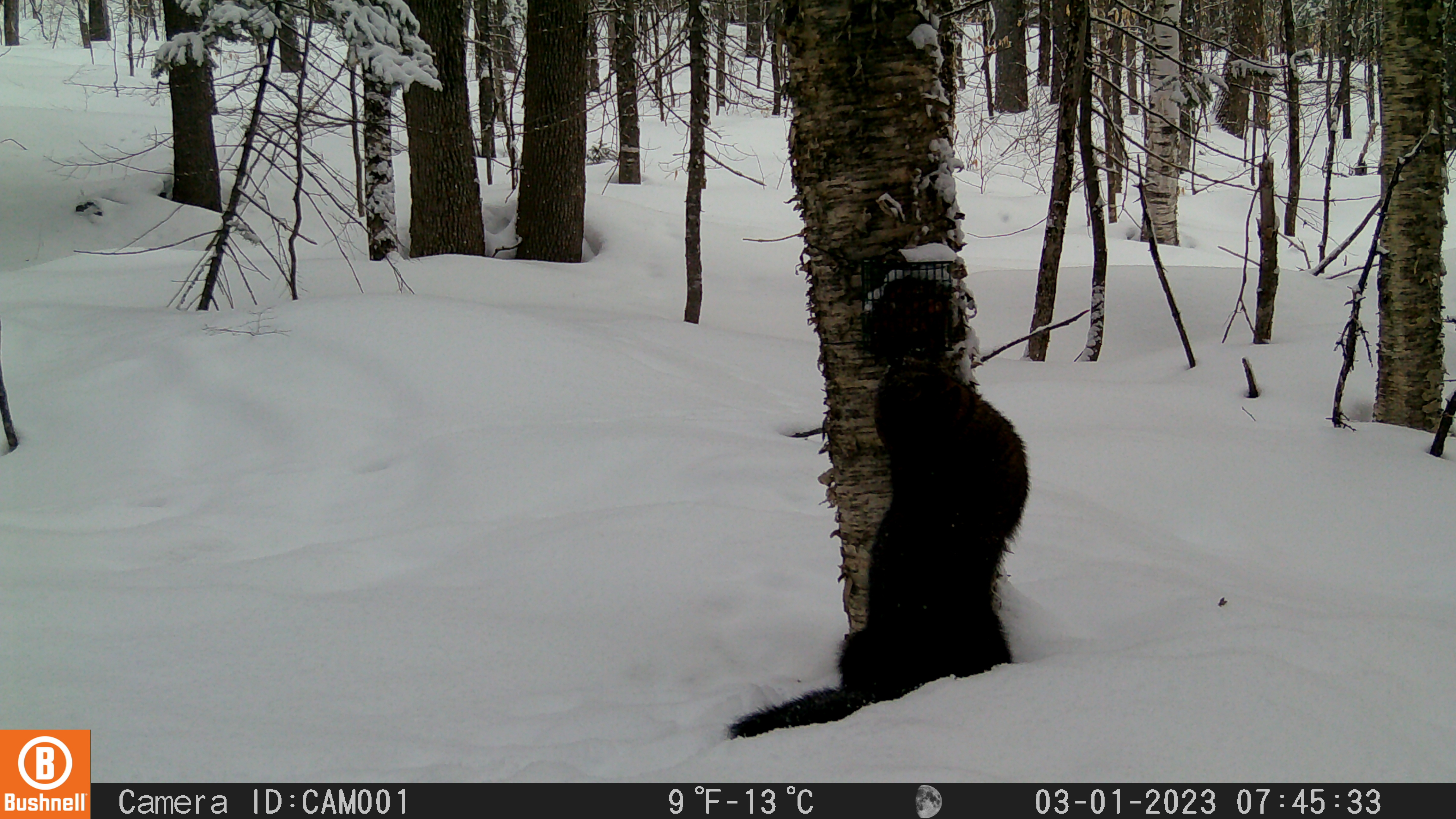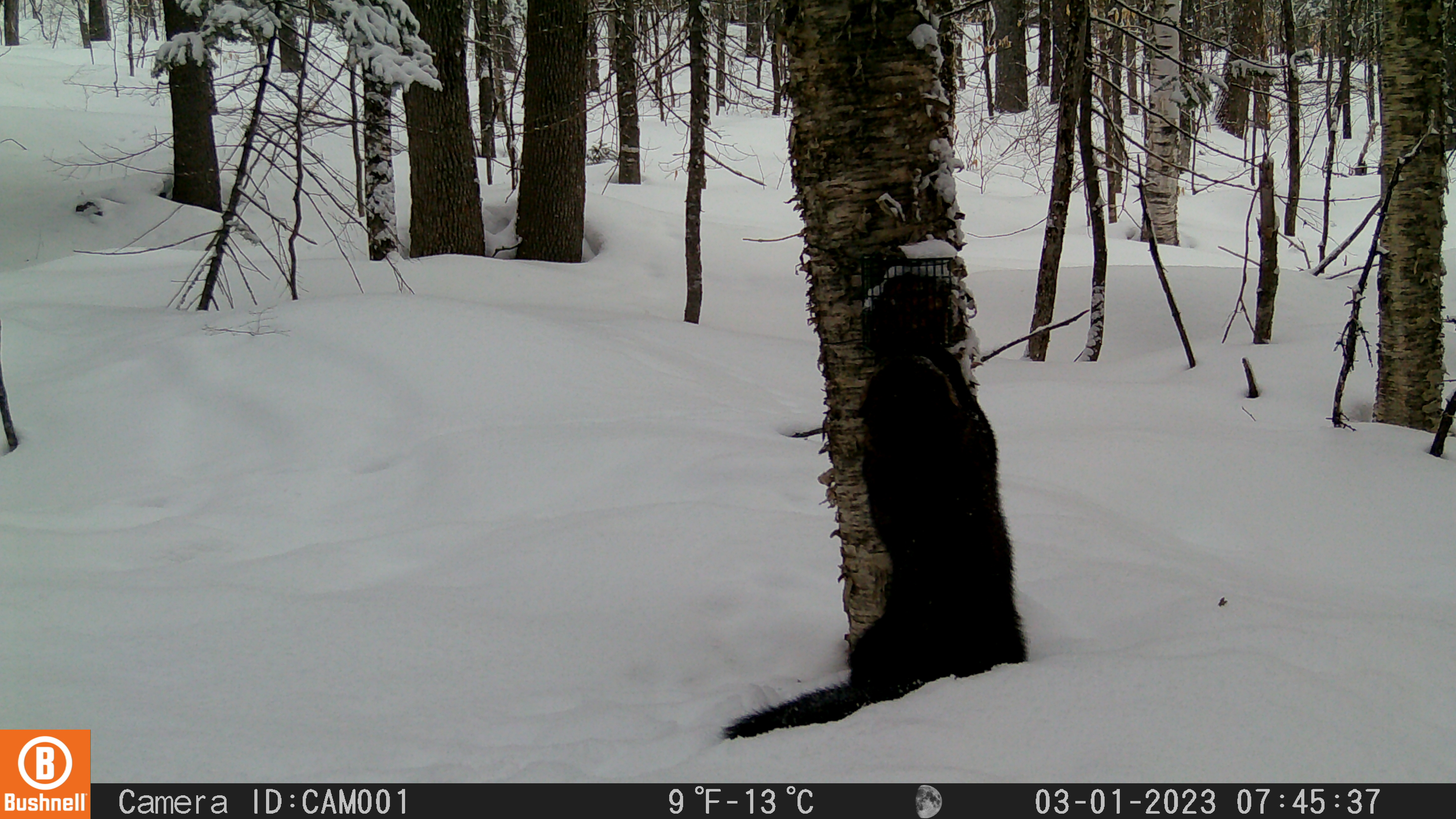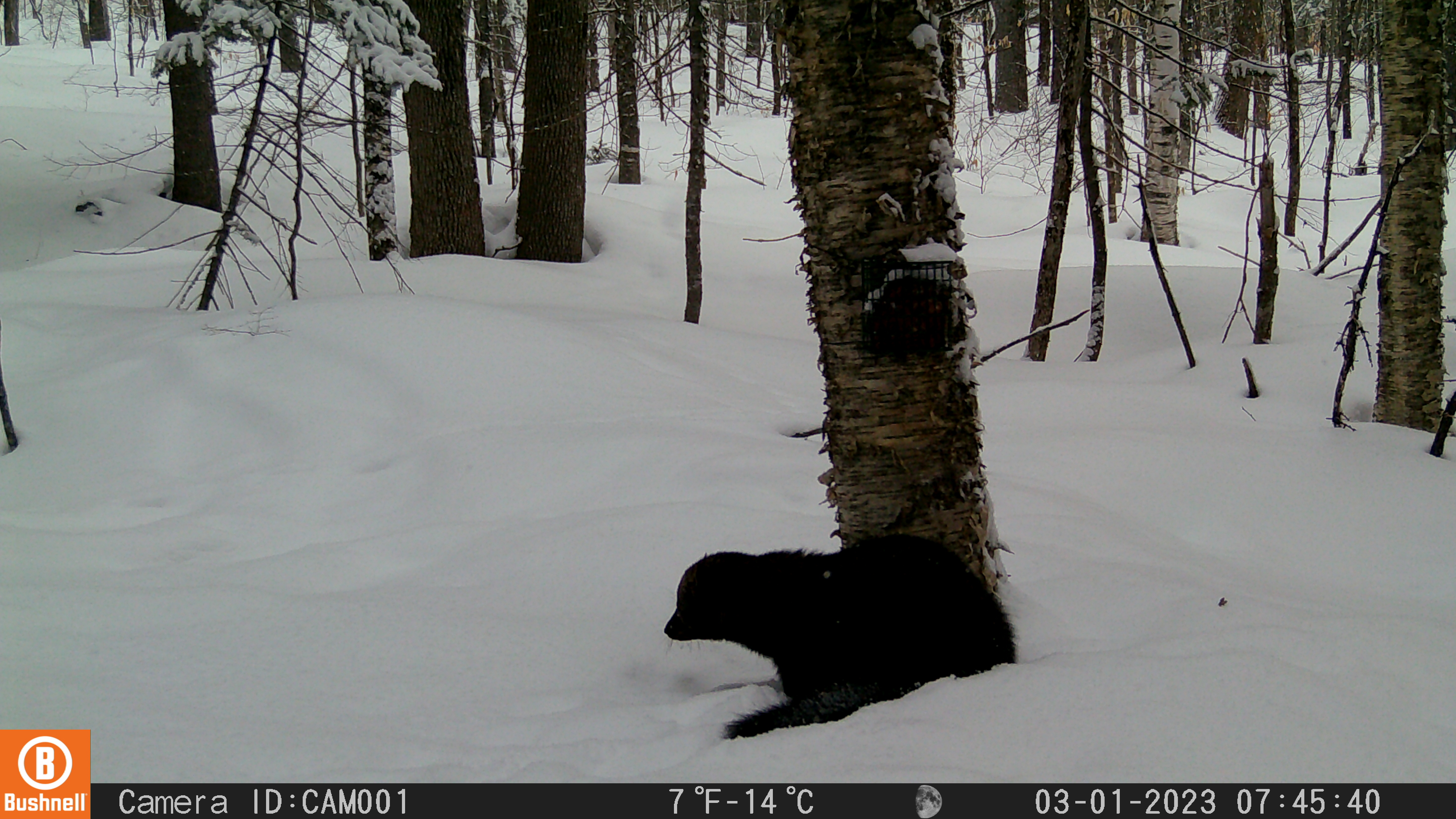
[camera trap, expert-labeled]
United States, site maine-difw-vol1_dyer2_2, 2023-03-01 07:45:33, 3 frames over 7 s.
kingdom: Animalia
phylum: Chordata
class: Mammalia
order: Carnivora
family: Mustelidae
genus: Pekania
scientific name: Pekania pennanti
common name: fisher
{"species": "fisher (Pekania pennanti)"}